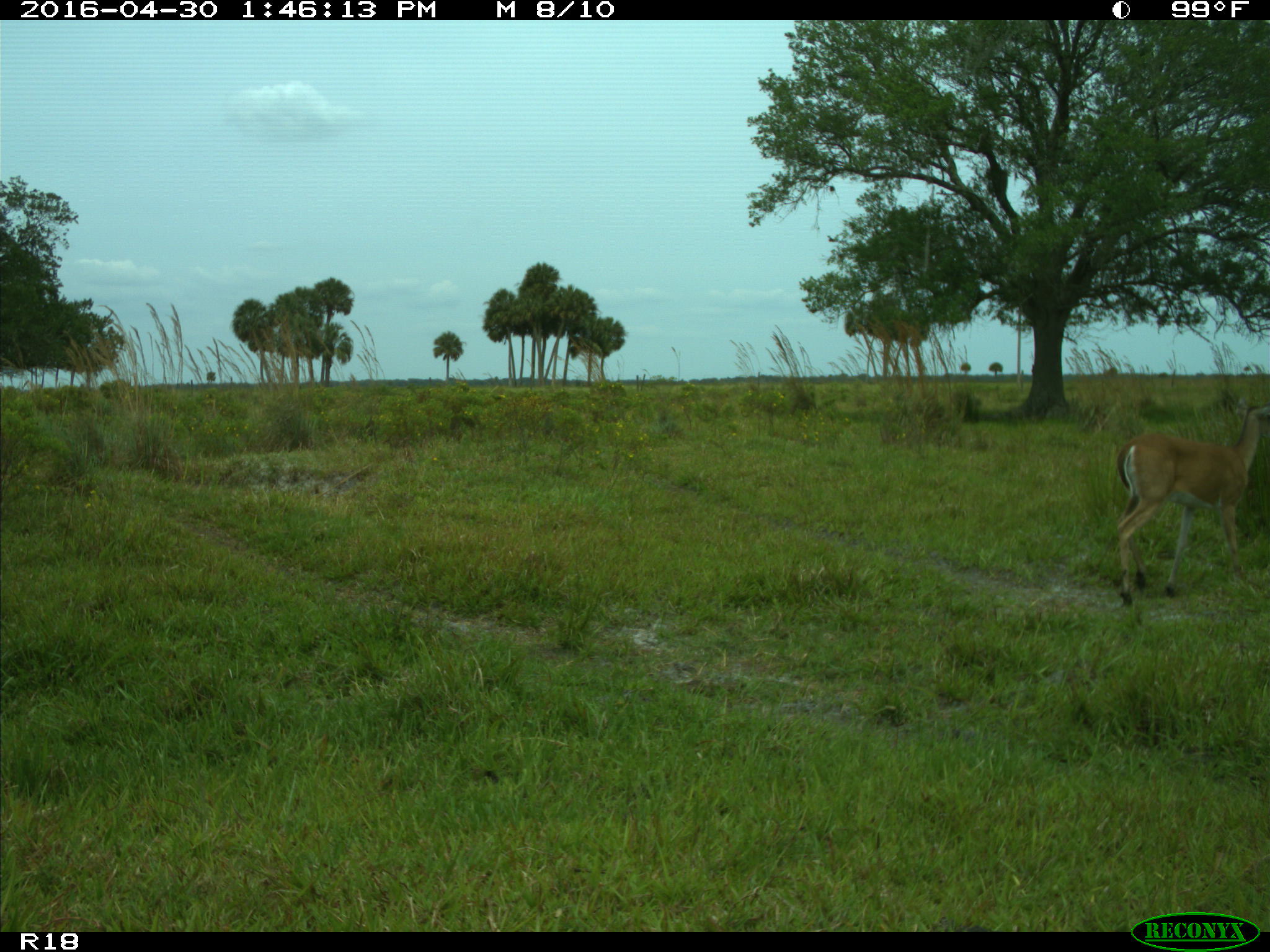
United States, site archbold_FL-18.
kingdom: Animalia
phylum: Chordata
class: Mammalia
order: Artiodactyla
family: Cervidae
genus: Odocoileus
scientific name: Odocoileus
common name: deer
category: unidentified deer